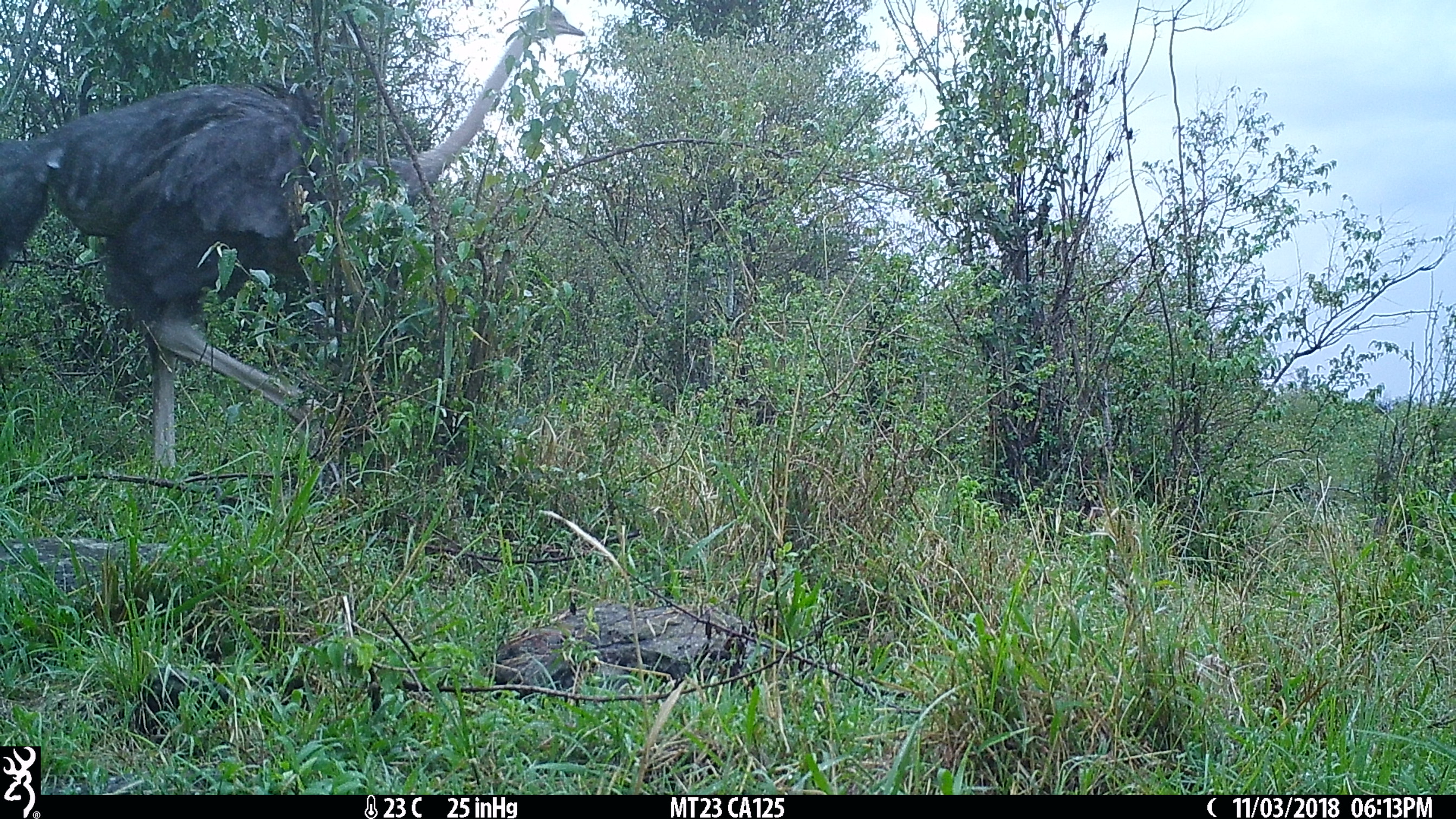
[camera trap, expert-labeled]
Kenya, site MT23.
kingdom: Animalia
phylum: Chordata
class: Aves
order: Struthioniformes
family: Struthionidae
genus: Struthio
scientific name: Struthio camelus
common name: ostrich